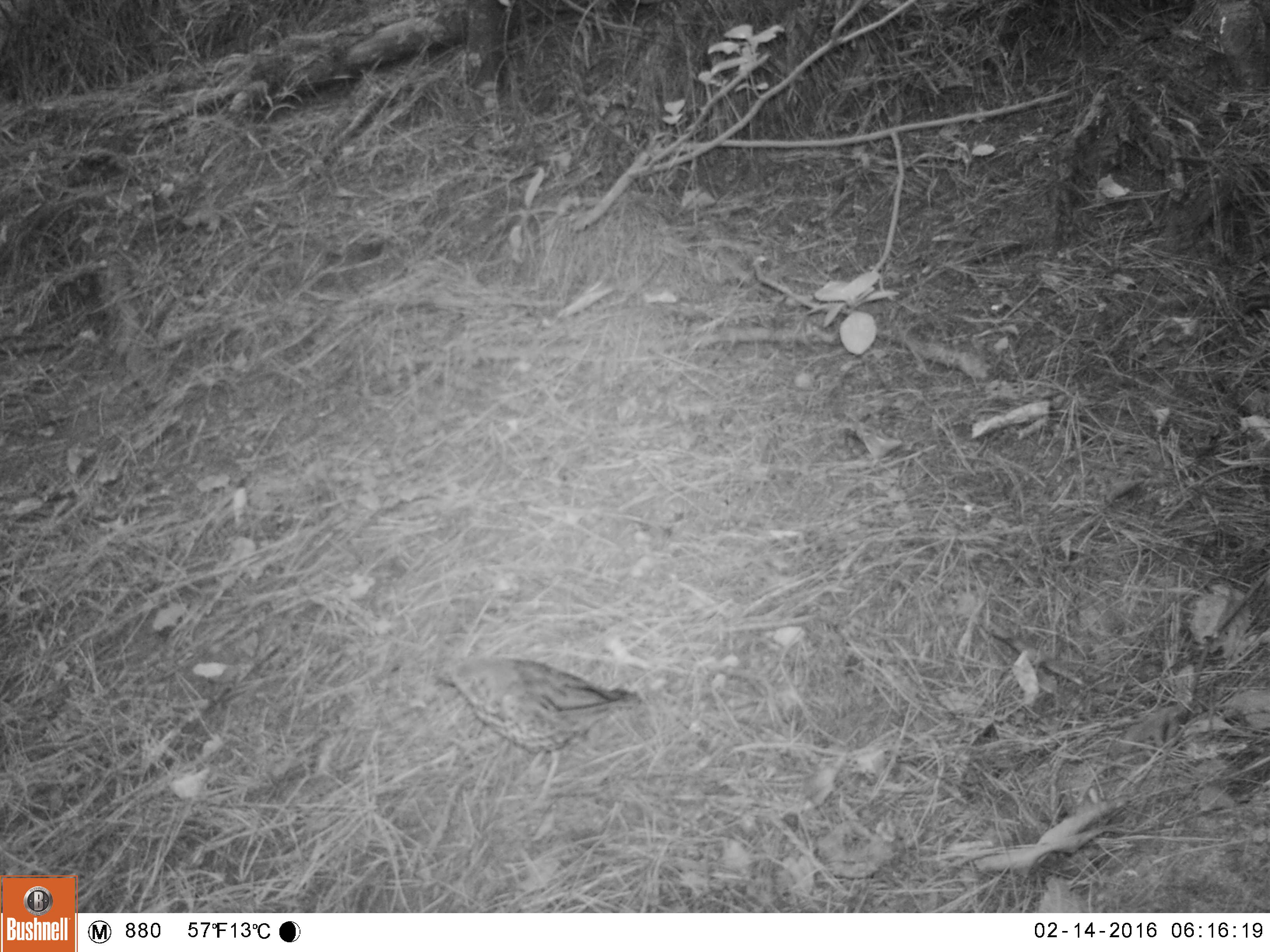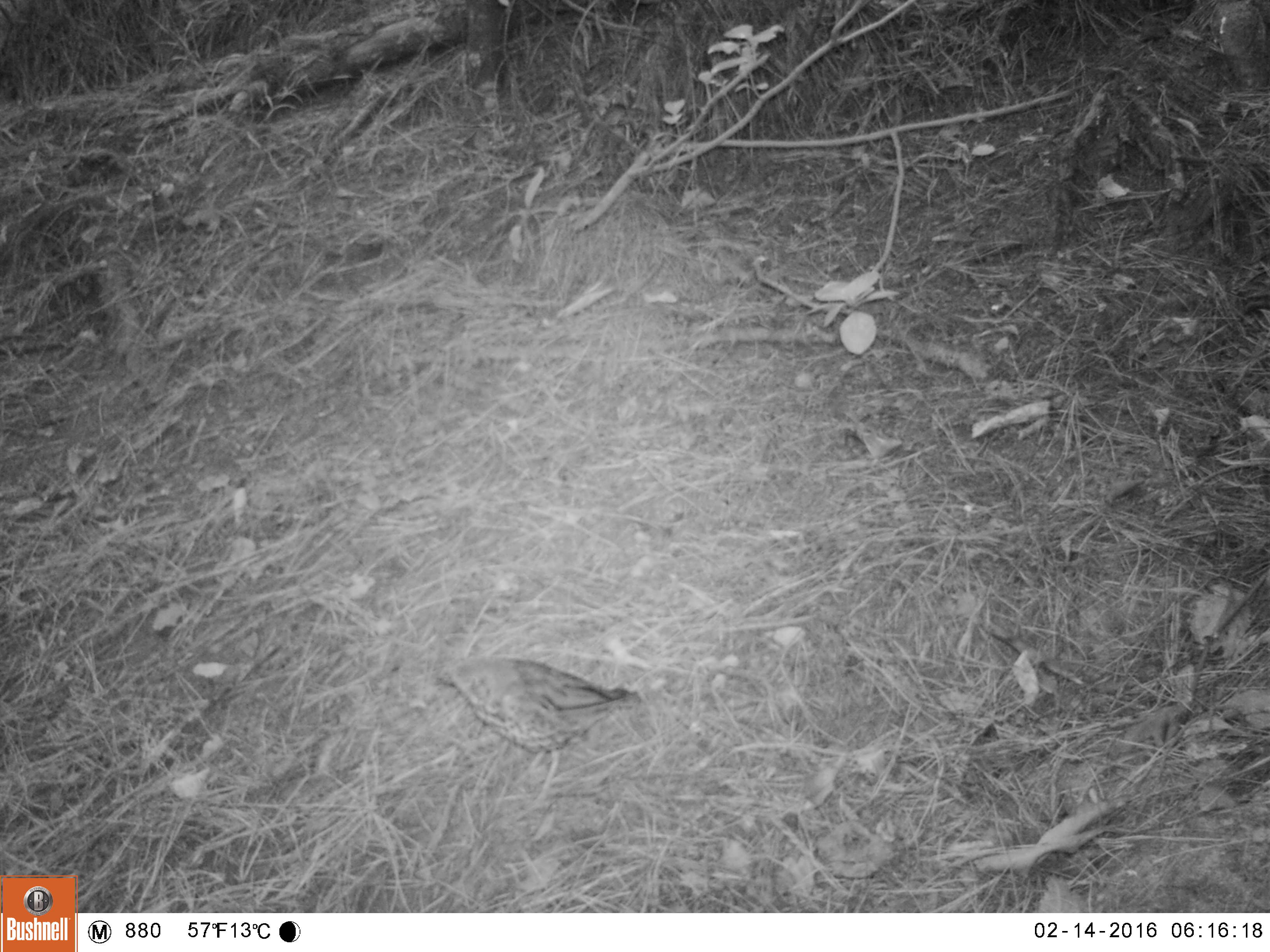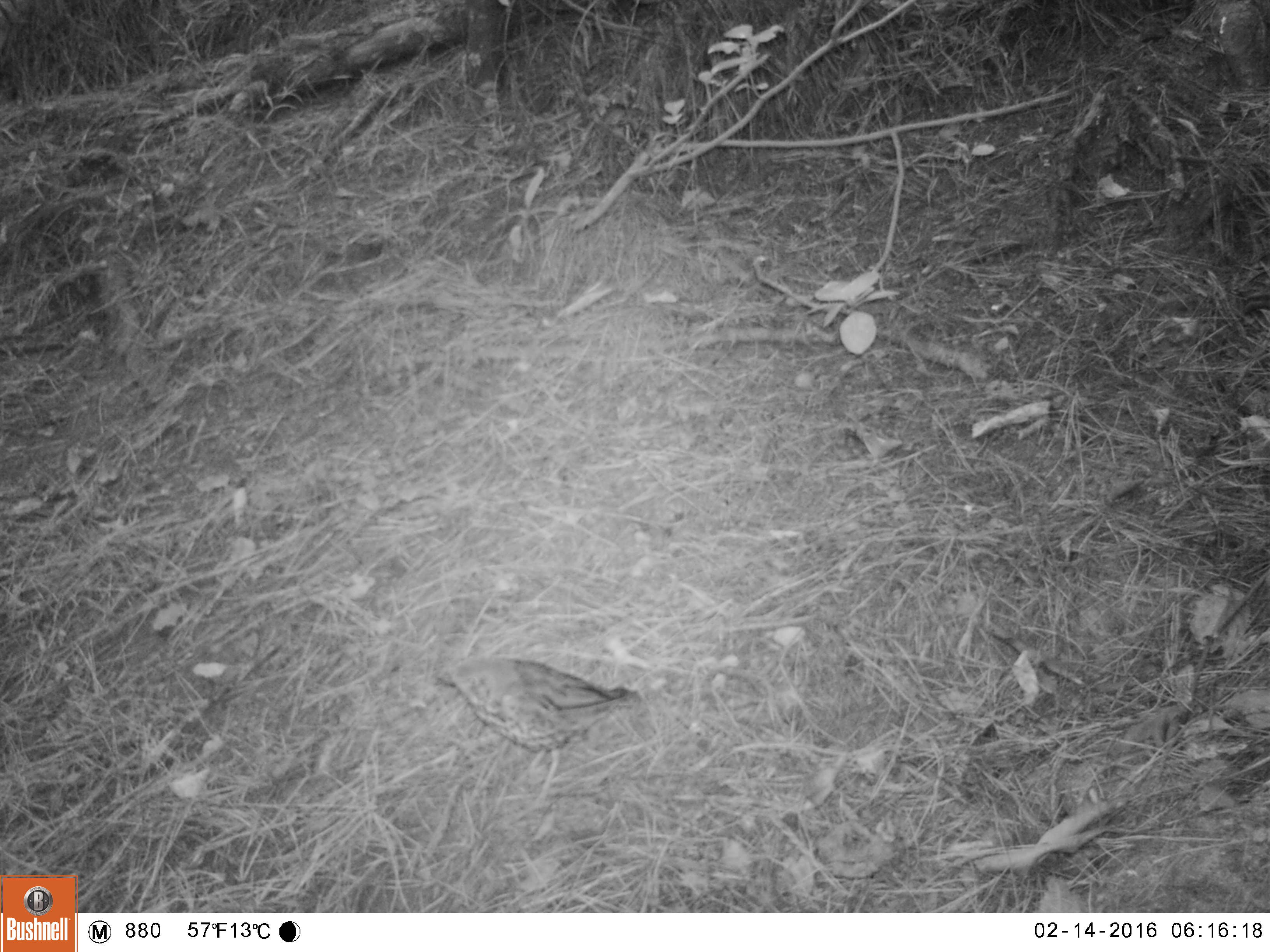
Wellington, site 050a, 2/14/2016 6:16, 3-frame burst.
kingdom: Animalia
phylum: Chordata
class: Aves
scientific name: Aves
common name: bird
Bird (Aves).